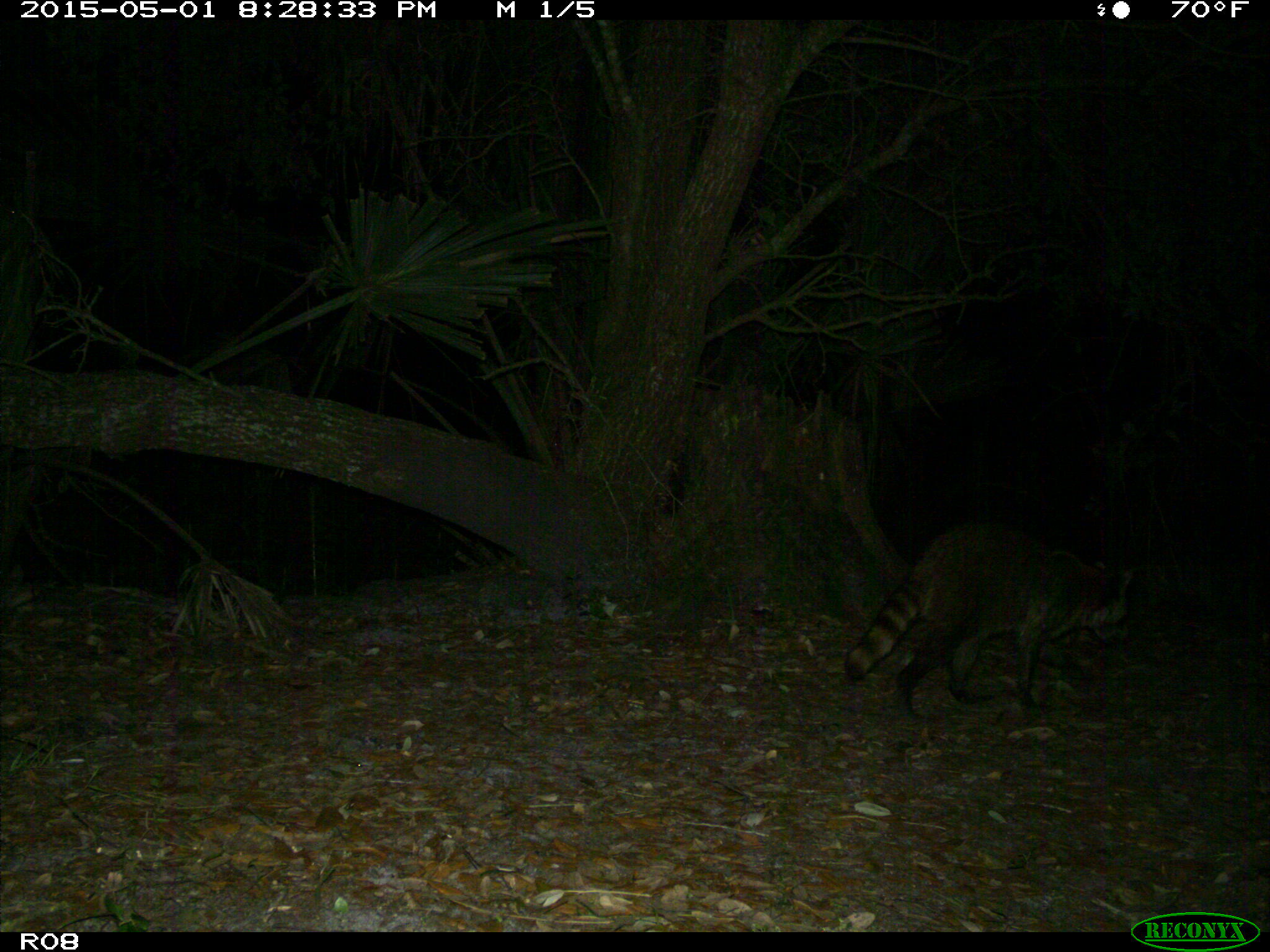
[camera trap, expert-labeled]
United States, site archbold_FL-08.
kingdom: Animalia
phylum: Chordata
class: Mammalia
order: Carnivora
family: Procyonidae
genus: Procyon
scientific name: Procyon lotor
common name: common raccoon